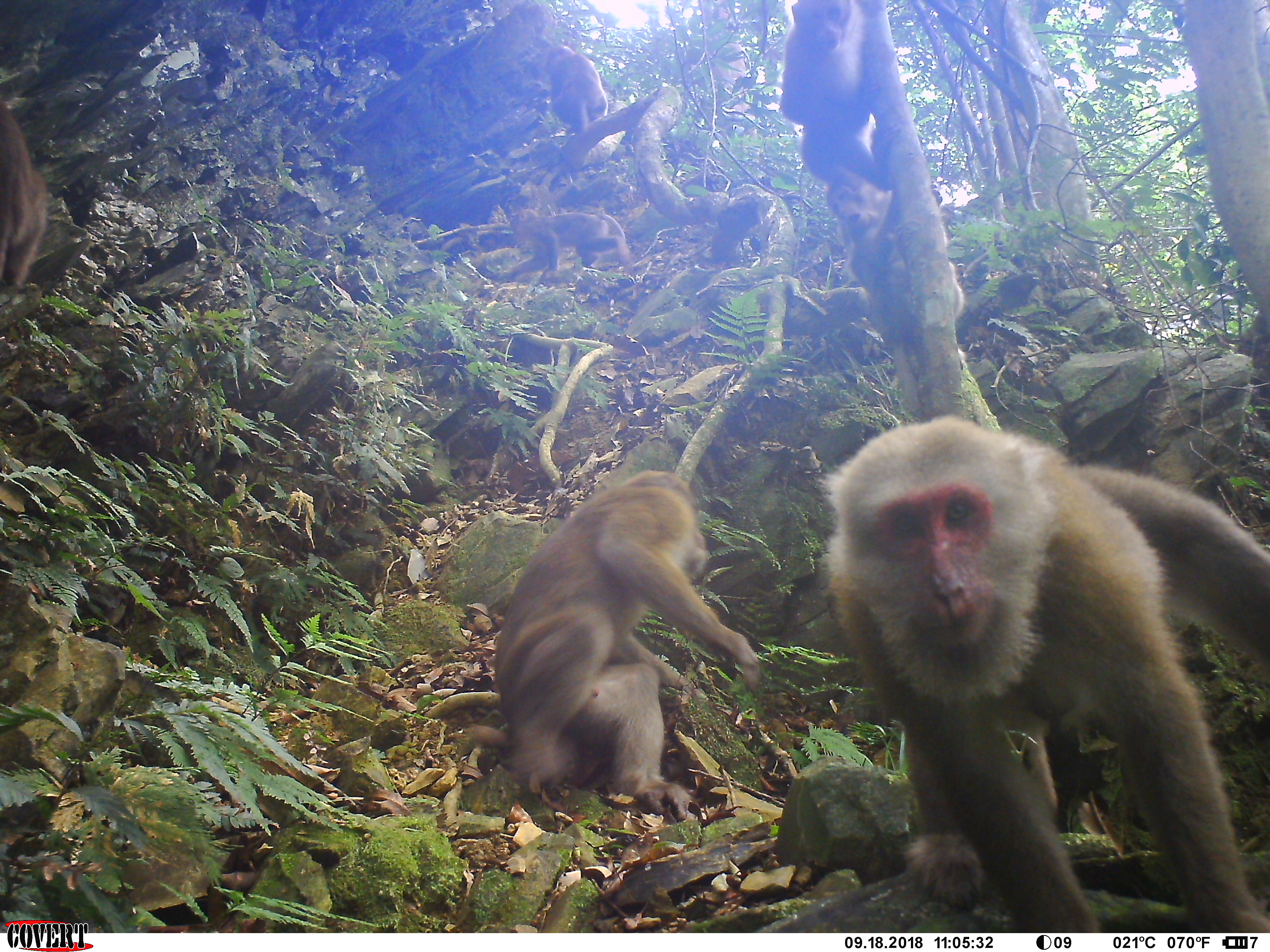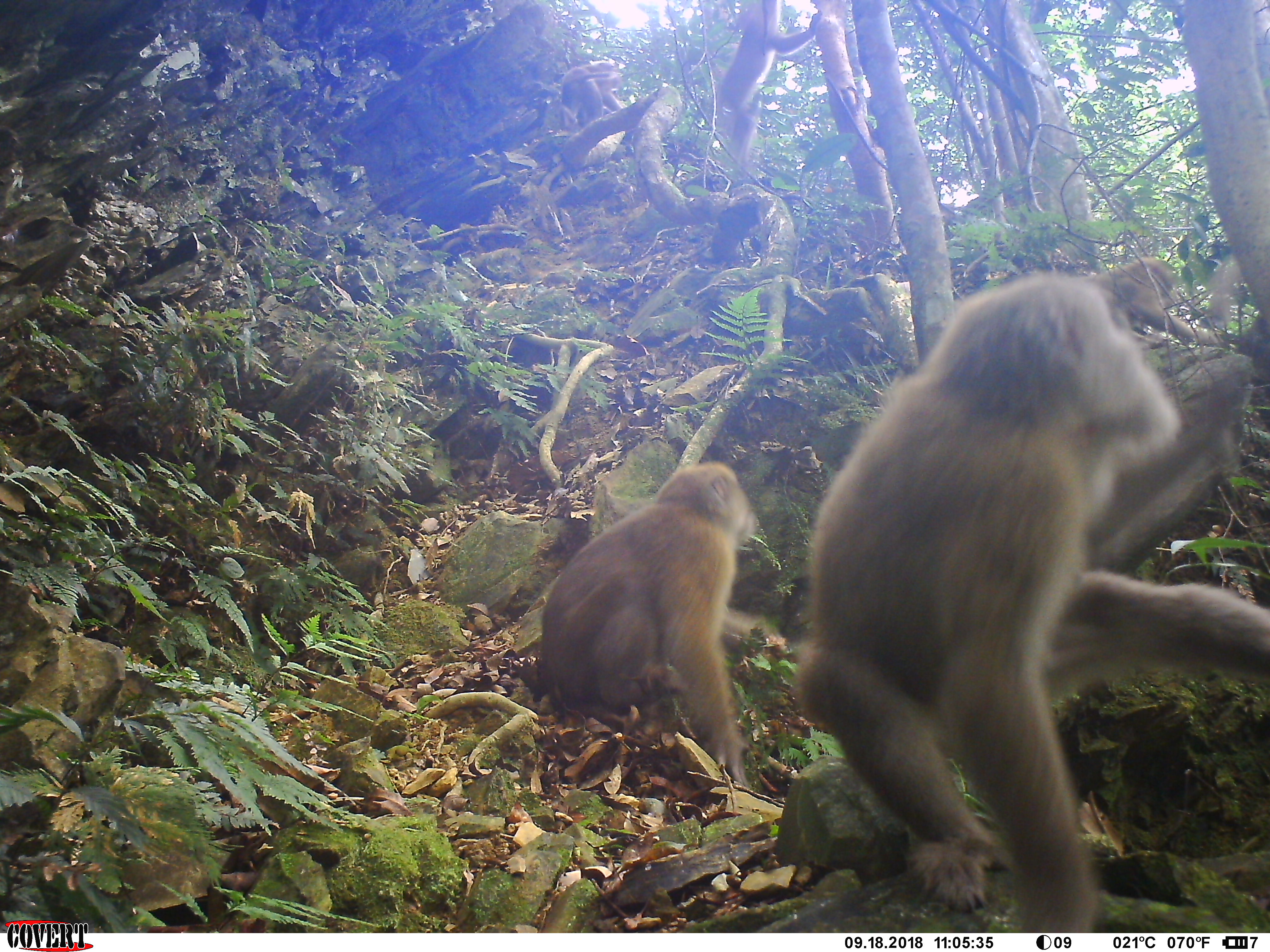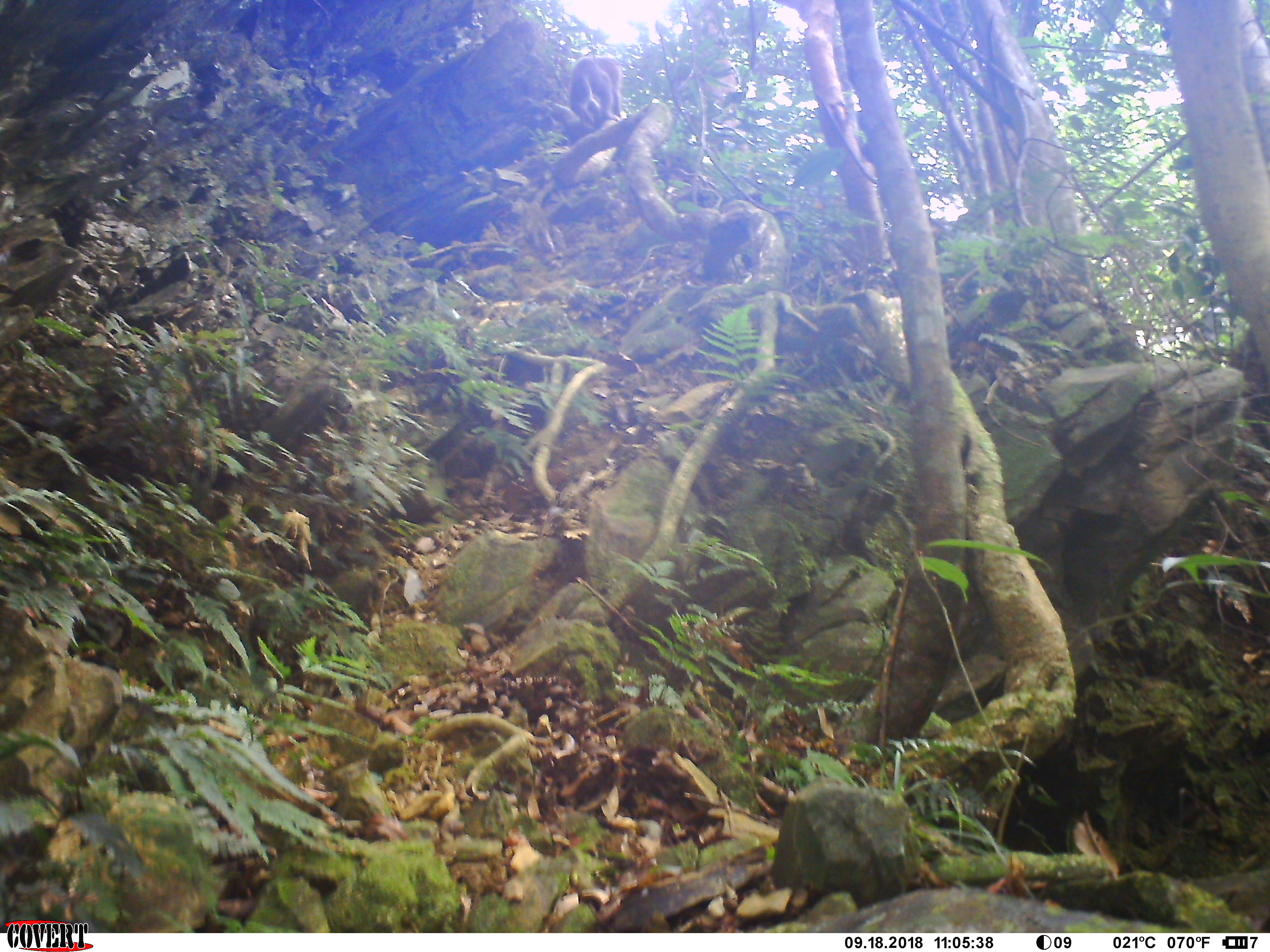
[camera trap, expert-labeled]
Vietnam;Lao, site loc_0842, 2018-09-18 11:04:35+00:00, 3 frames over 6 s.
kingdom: Animalia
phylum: Chordata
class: Mammalia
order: Primates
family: Cercopithecidae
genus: Macaca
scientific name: Macaca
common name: macaques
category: assam or rhesus macaque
Assam or rhesus macaque (macaques) (Macaca). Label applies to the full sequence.